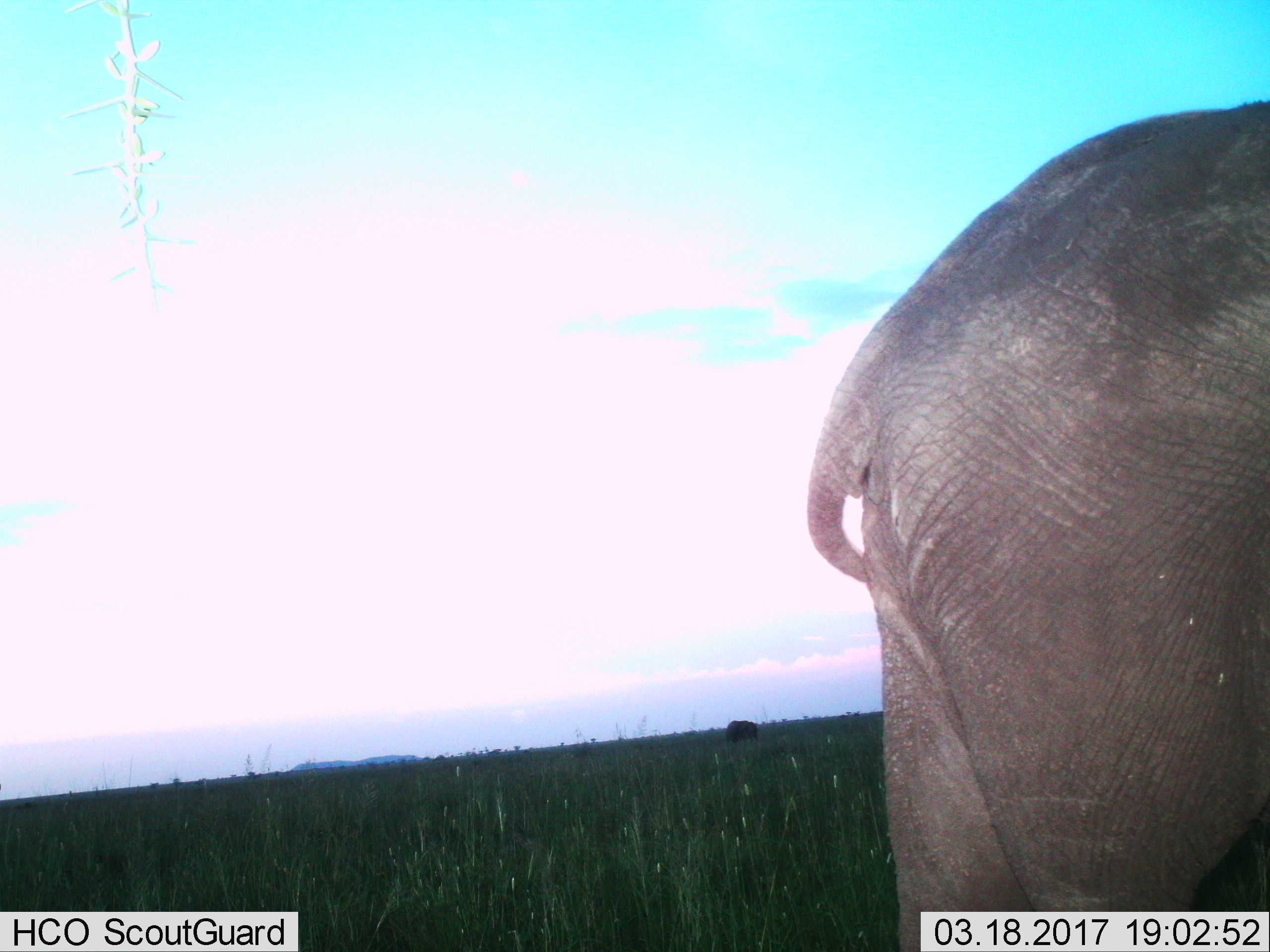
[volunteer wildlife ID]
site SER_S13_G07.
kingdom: Animalia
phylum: Chordata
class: Mammalia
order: Proboscidea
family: Elephantidae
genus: Loxodonta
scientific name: Loxodonta africana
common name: african bush elephant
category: elephant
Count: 1.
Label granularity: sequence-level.